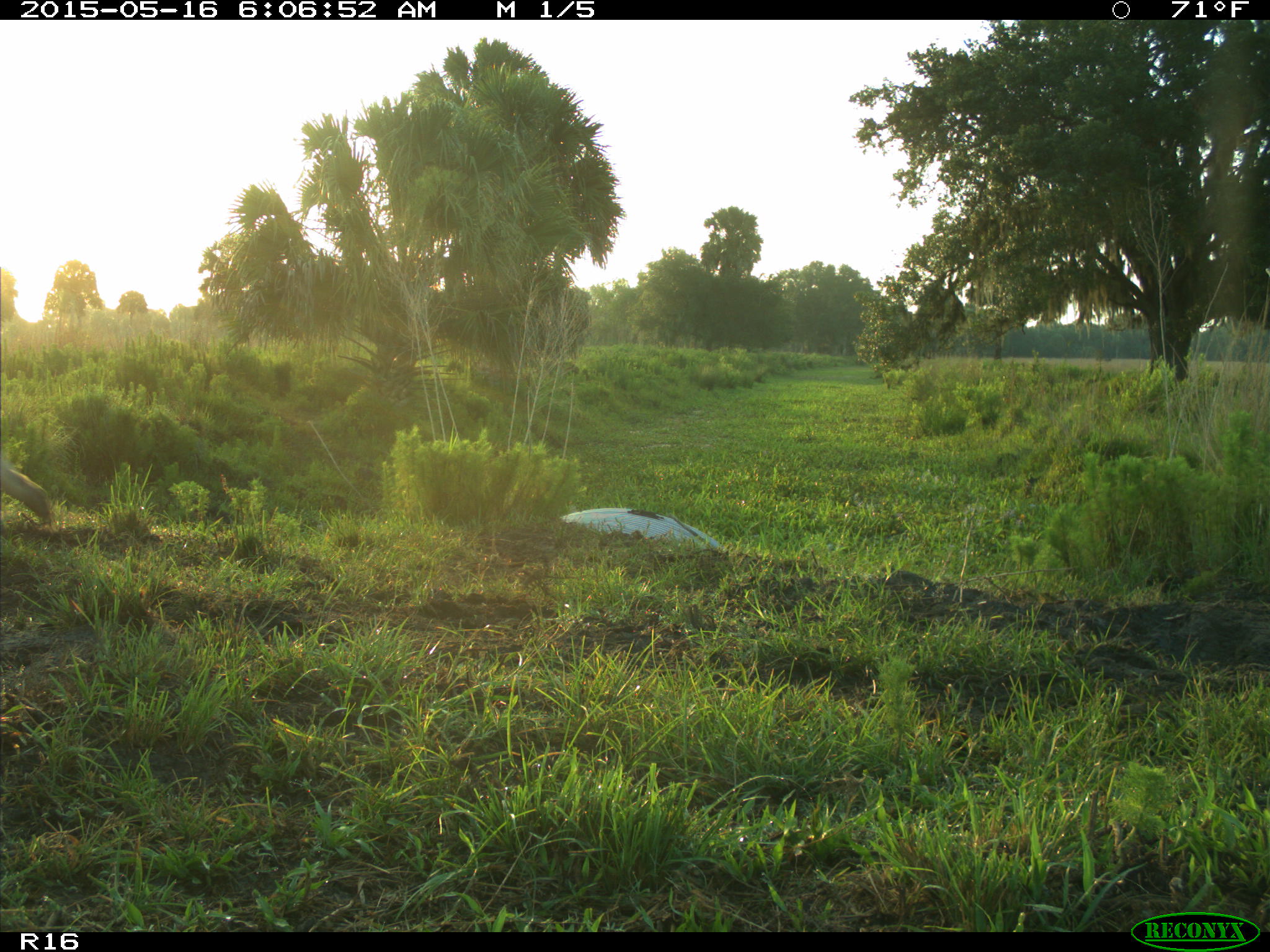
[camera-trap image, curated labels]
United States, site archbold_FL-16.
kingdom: Animalia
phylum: Chordata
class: Mammalia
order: Artiodactyla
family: Bovidae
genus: Bos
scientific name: Bos taurus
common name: domestic cow